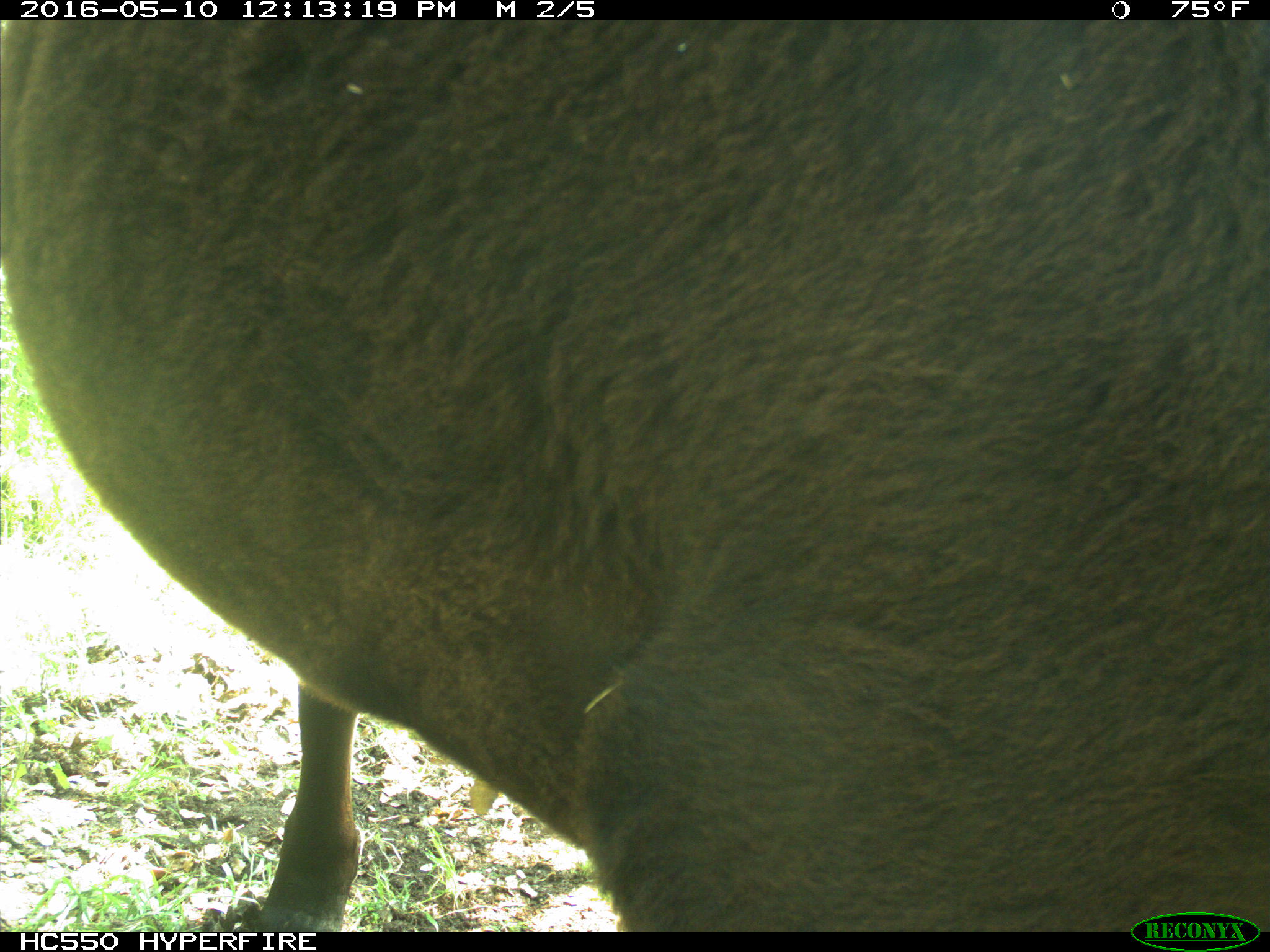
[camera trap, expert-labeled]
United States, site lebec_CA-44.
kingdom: Animalia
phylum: Chordata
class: Mammalia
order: Artiodactyla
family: Bovidae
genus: Bos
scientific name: Bos taurus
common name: domestic cow